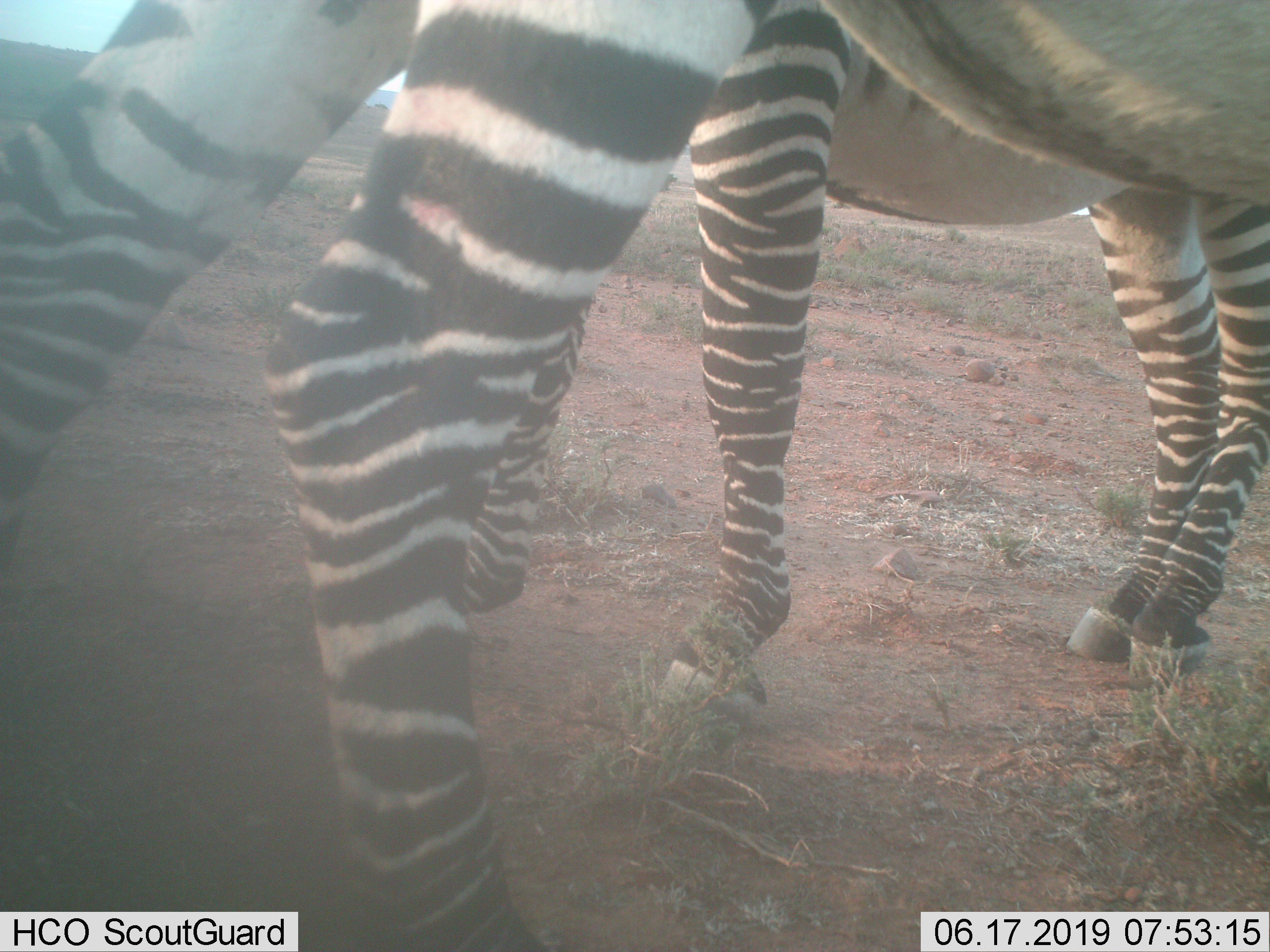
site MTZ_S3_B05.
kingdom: Animalia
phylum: Chordata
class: Mammalia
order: Perissodactyla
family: Equidae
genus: Equus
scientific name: Equus zebra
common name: mountain zebra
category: zebramountain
Zebramountain (mountain zebra) (Equus zebra), count 2. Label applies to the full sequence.